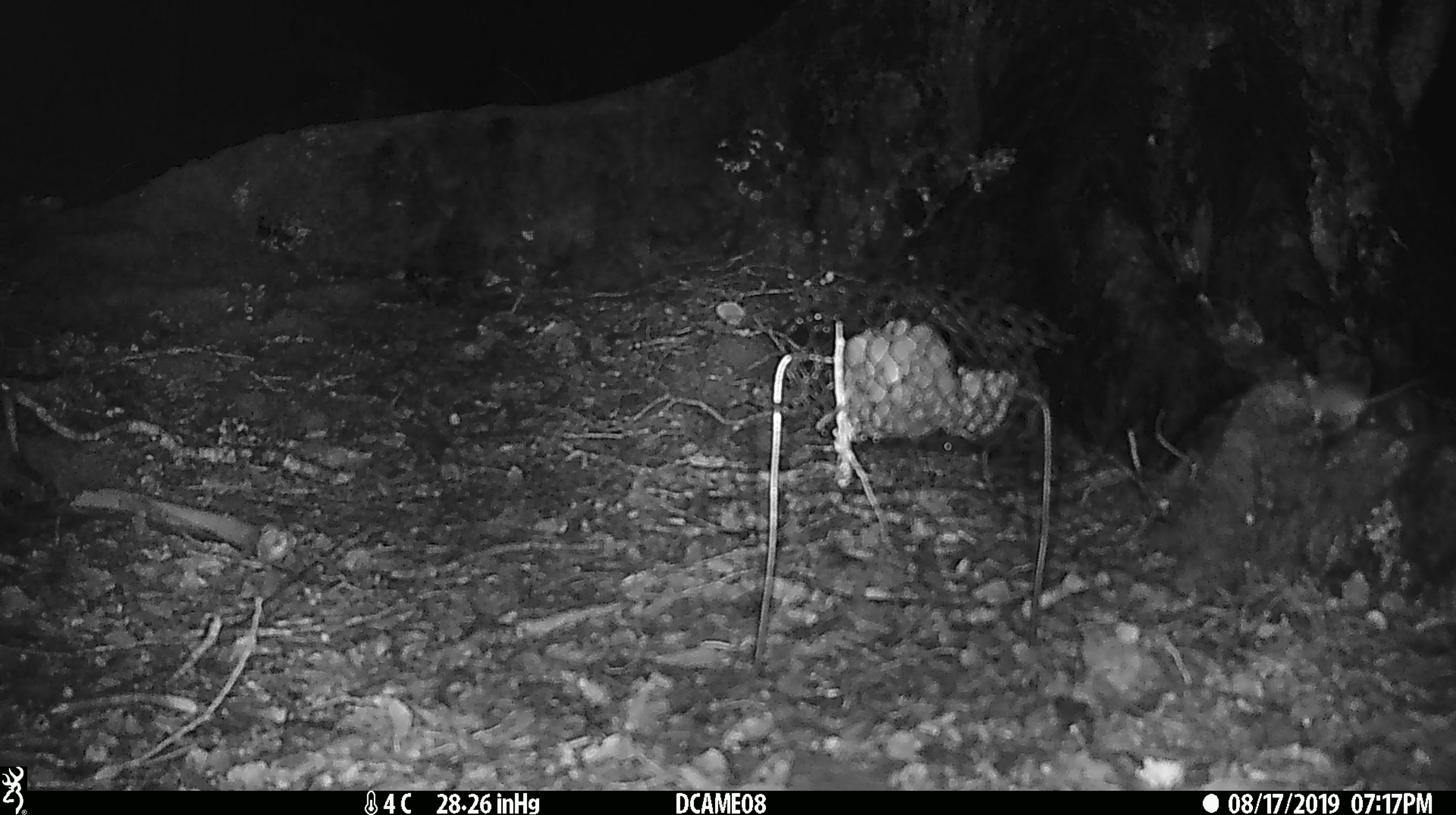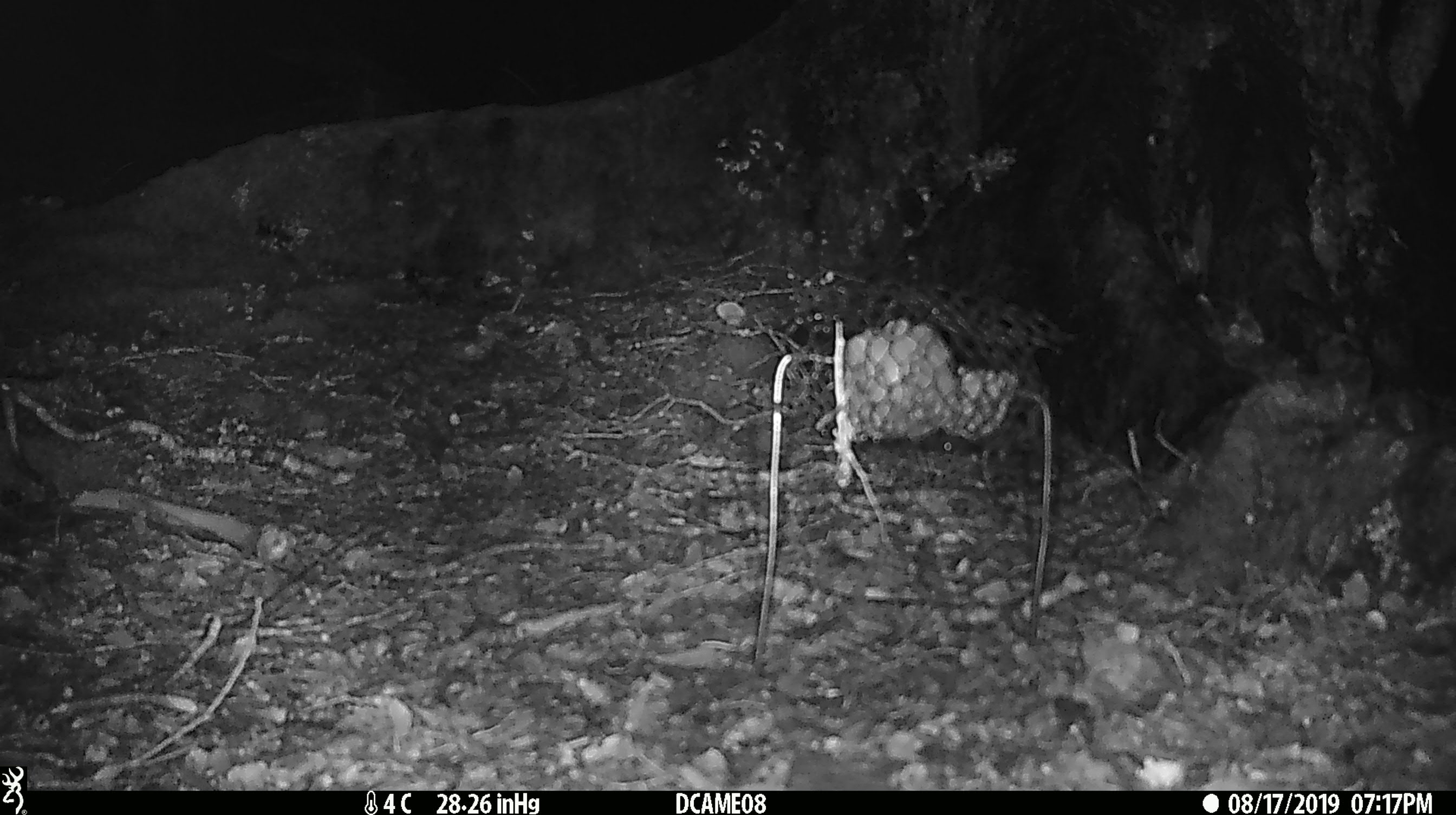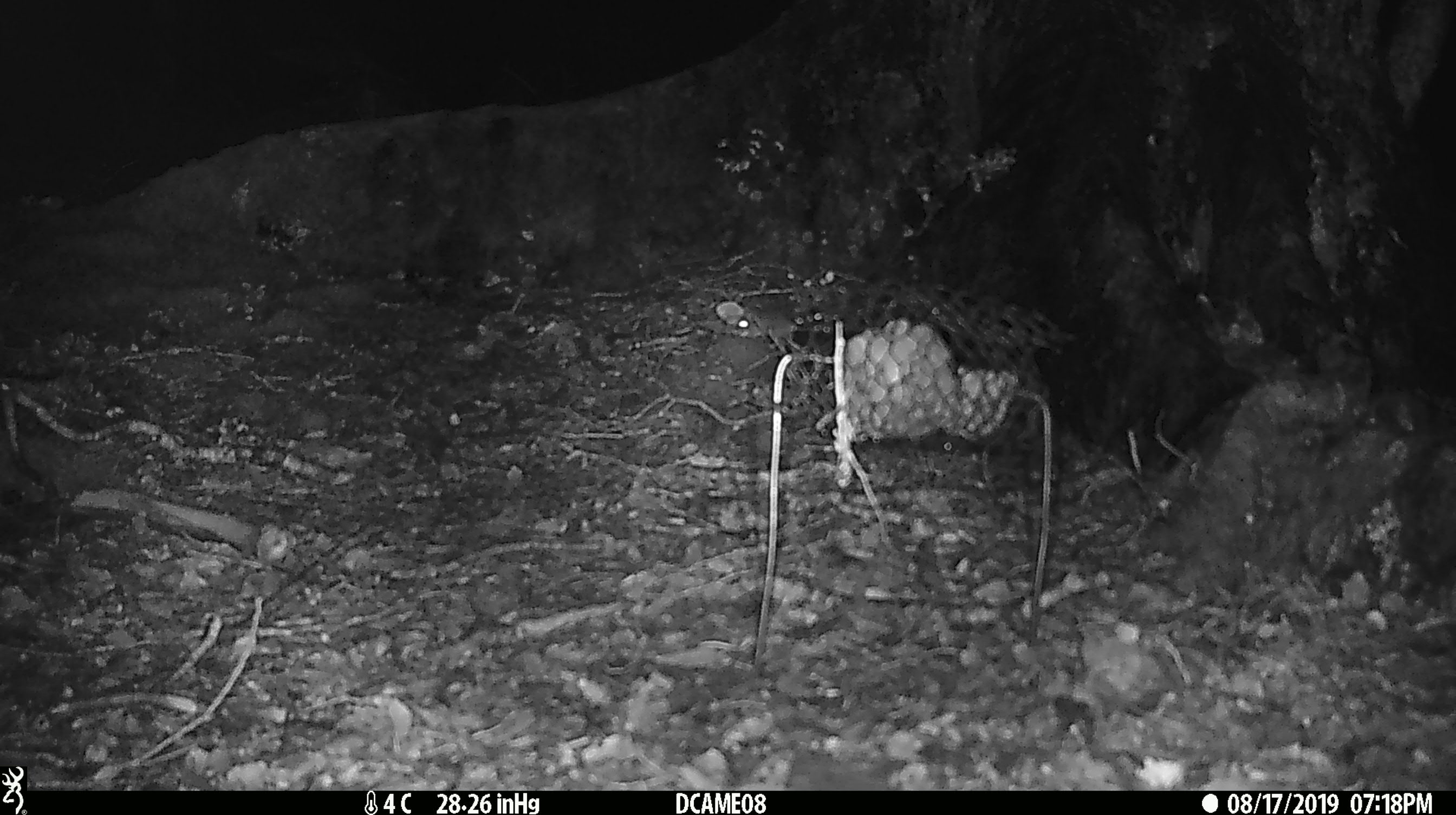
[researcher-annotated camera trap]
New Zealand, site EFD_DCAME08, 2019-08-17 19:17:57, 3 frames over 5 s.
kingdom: Animalia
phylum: Chordata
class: Mammalia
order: Rodentia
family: Muridae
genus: Mus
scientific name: Mus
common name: mouse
Mouse (Mus).